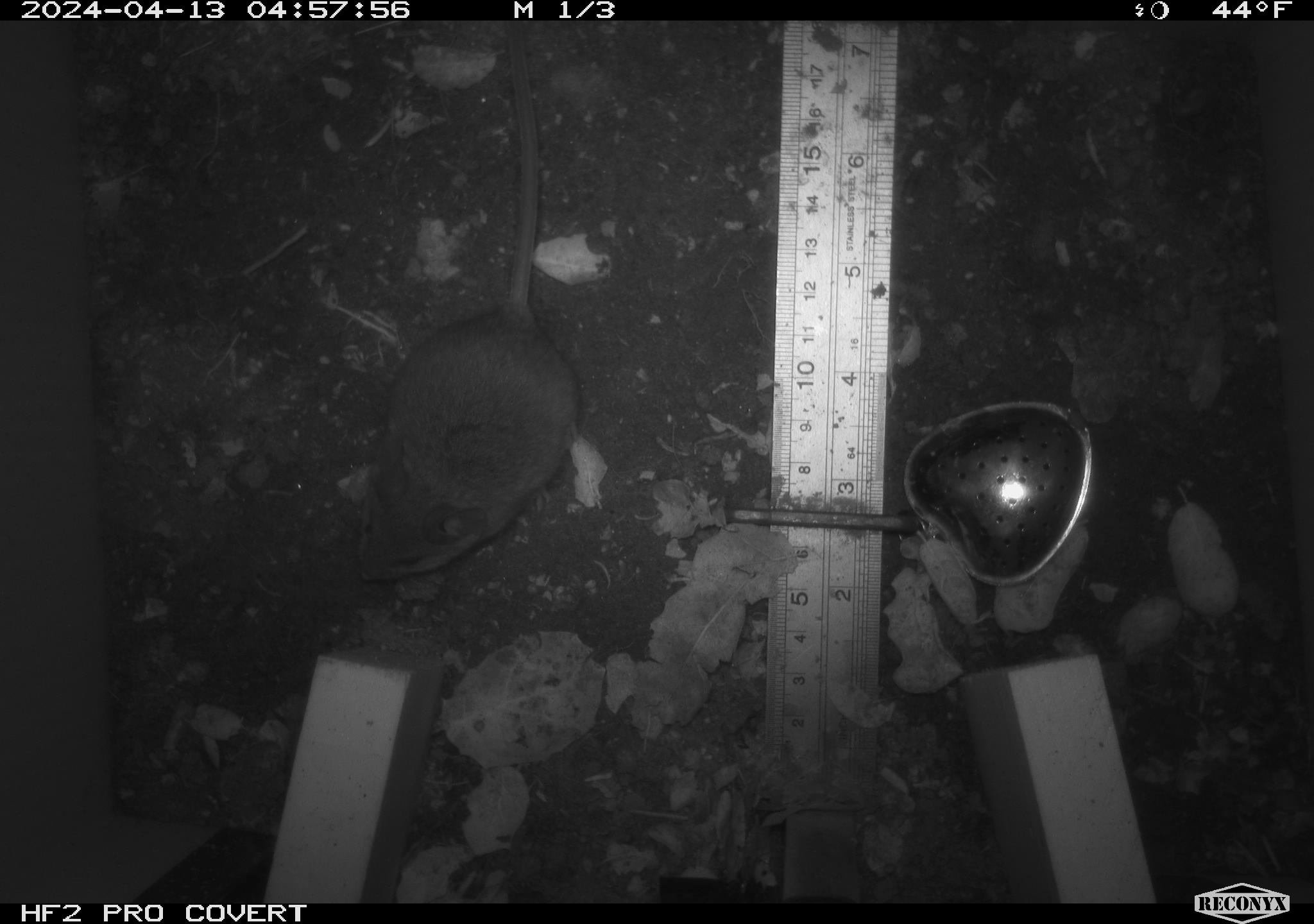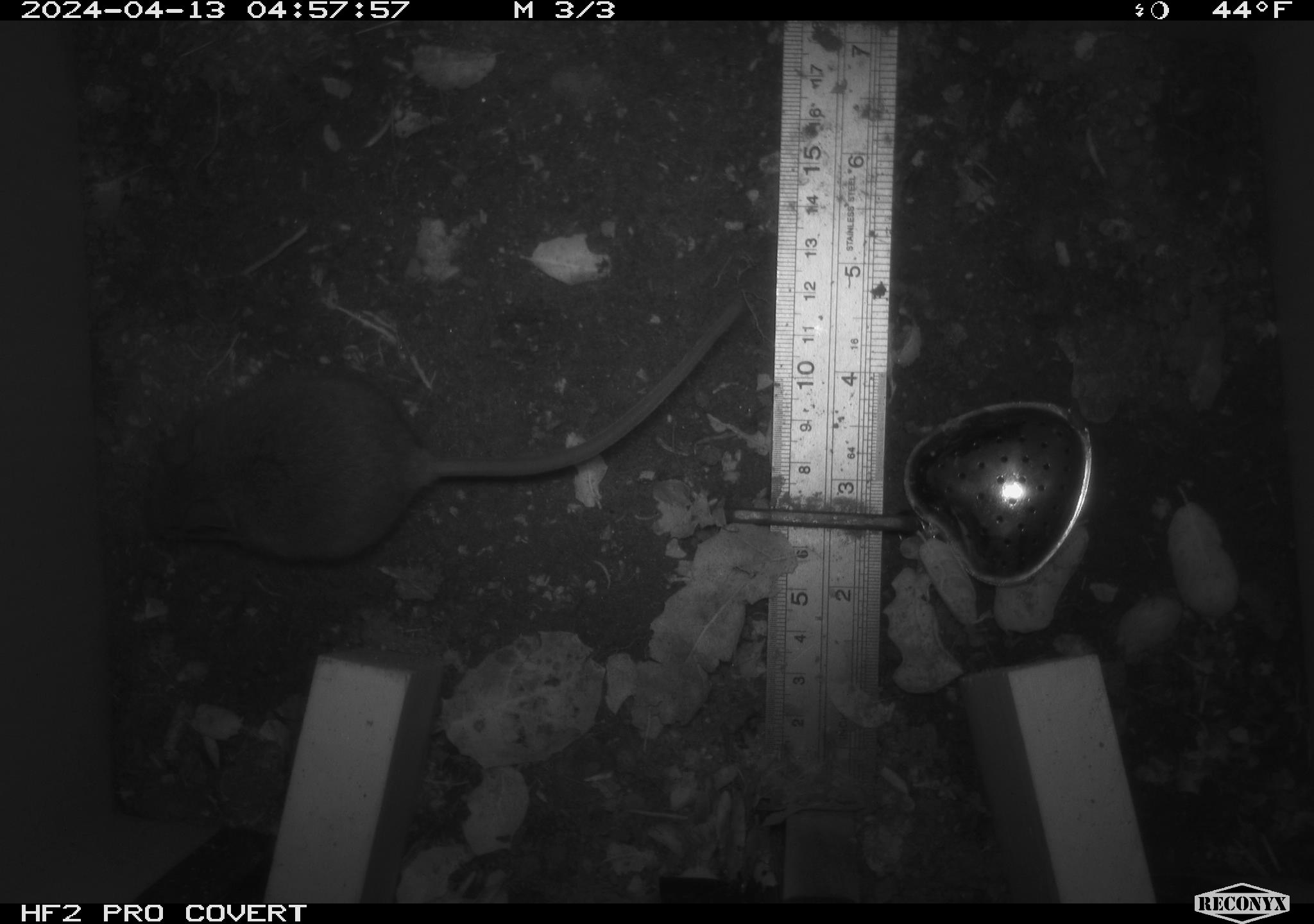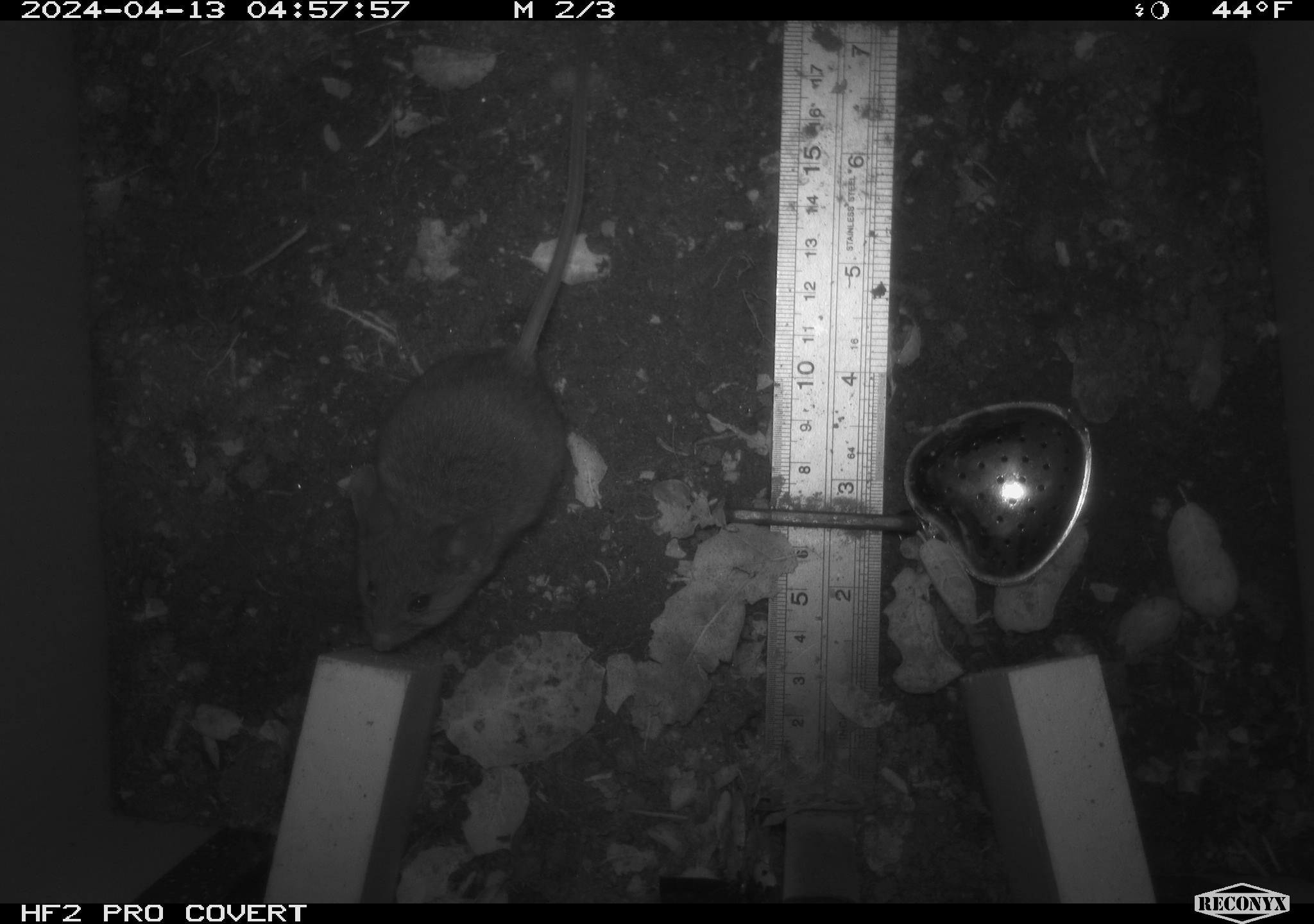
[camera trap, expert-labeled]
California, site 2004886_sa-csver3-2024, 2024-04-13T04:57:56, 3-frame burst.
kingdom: Animalia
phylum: Chordata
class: Mammalia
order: Rodentia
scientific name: Rodentia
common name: rodent